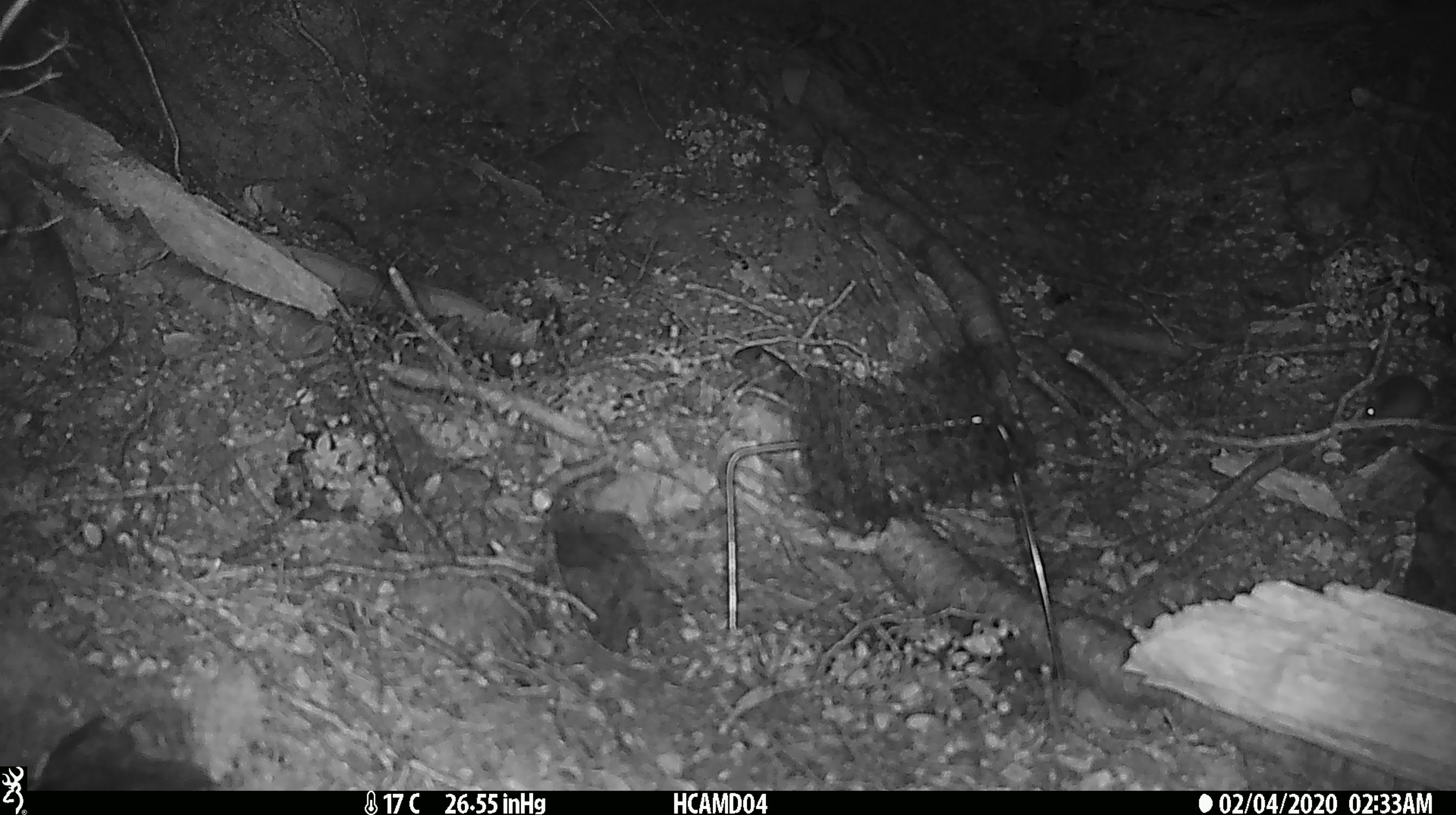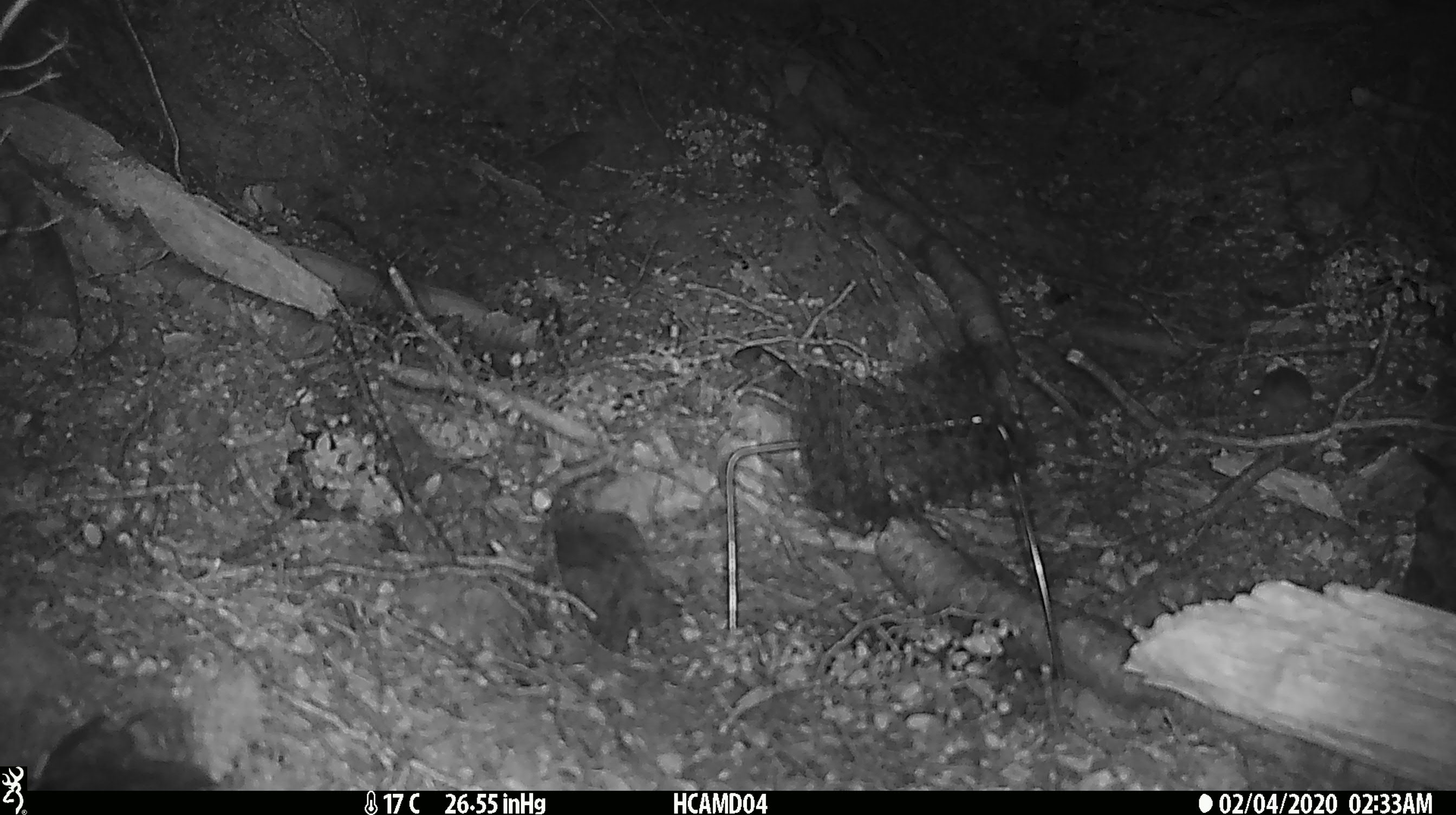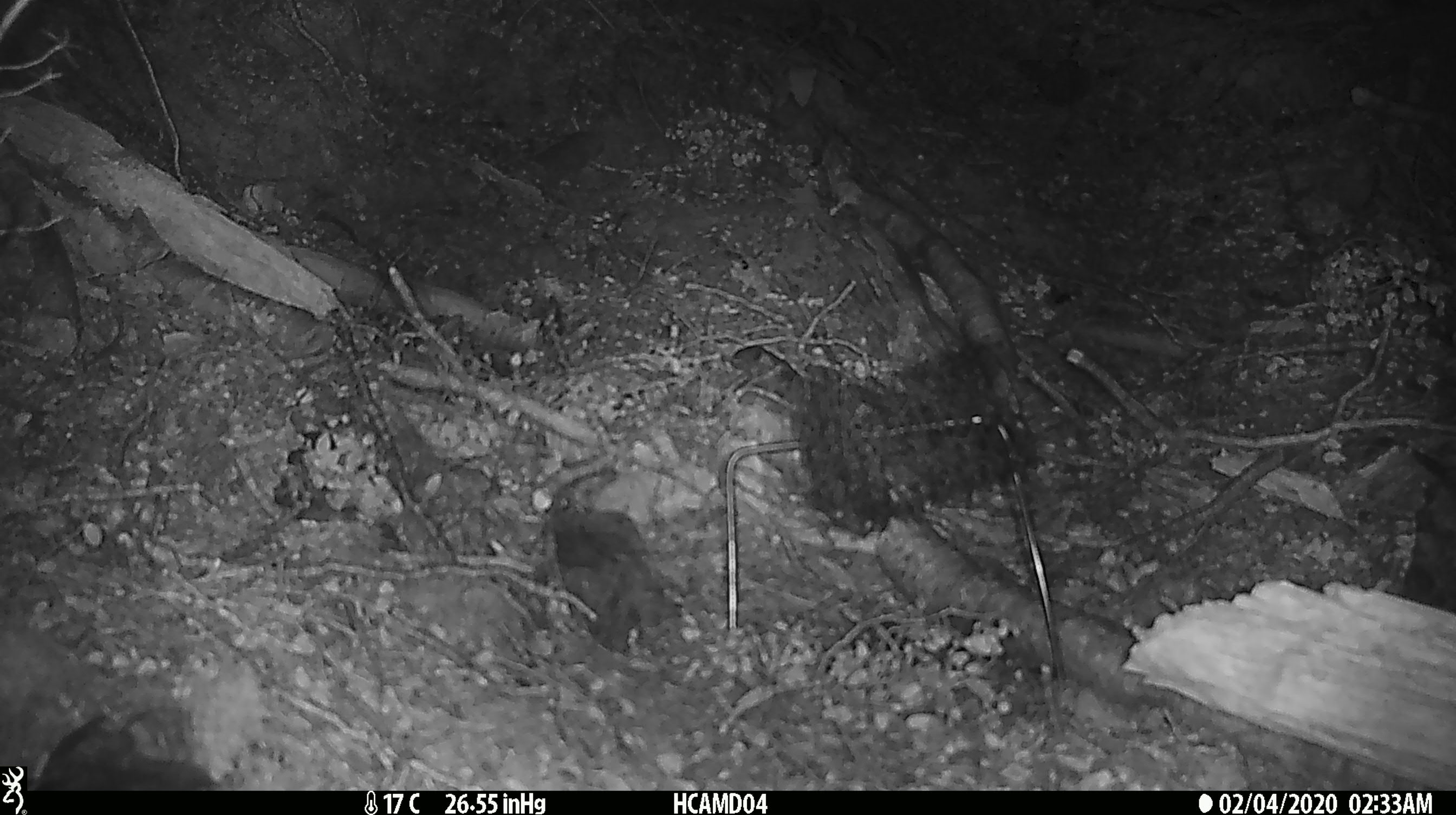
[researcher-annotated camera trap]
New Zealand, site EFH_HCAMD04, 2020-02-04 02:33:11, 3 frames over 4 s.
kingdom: Animalia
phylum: Chordata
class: Mammalia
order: Rodentia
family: Muridae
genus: Mus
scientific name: Mus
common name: mouse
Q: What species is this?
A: Mouse (Mus).